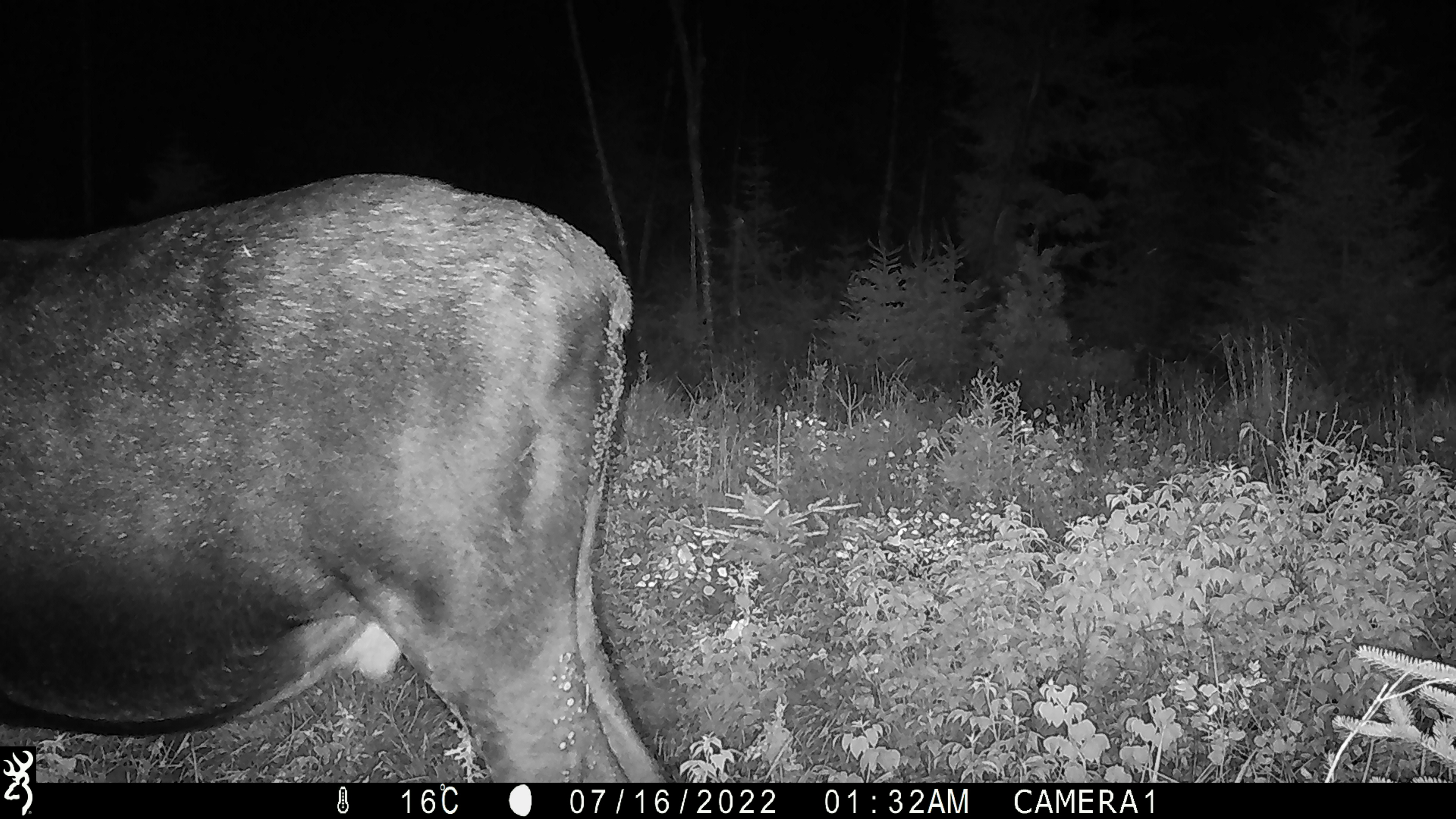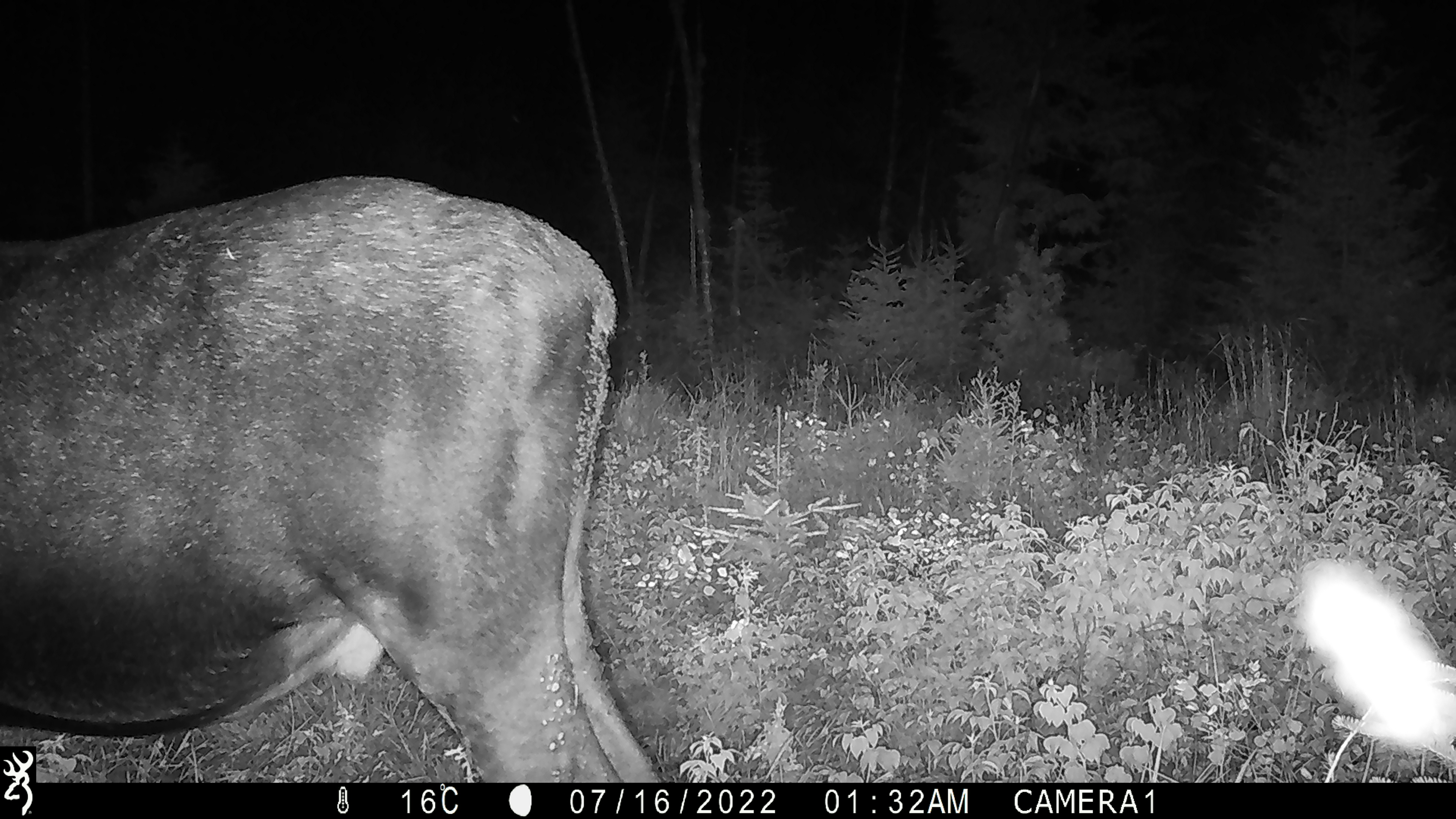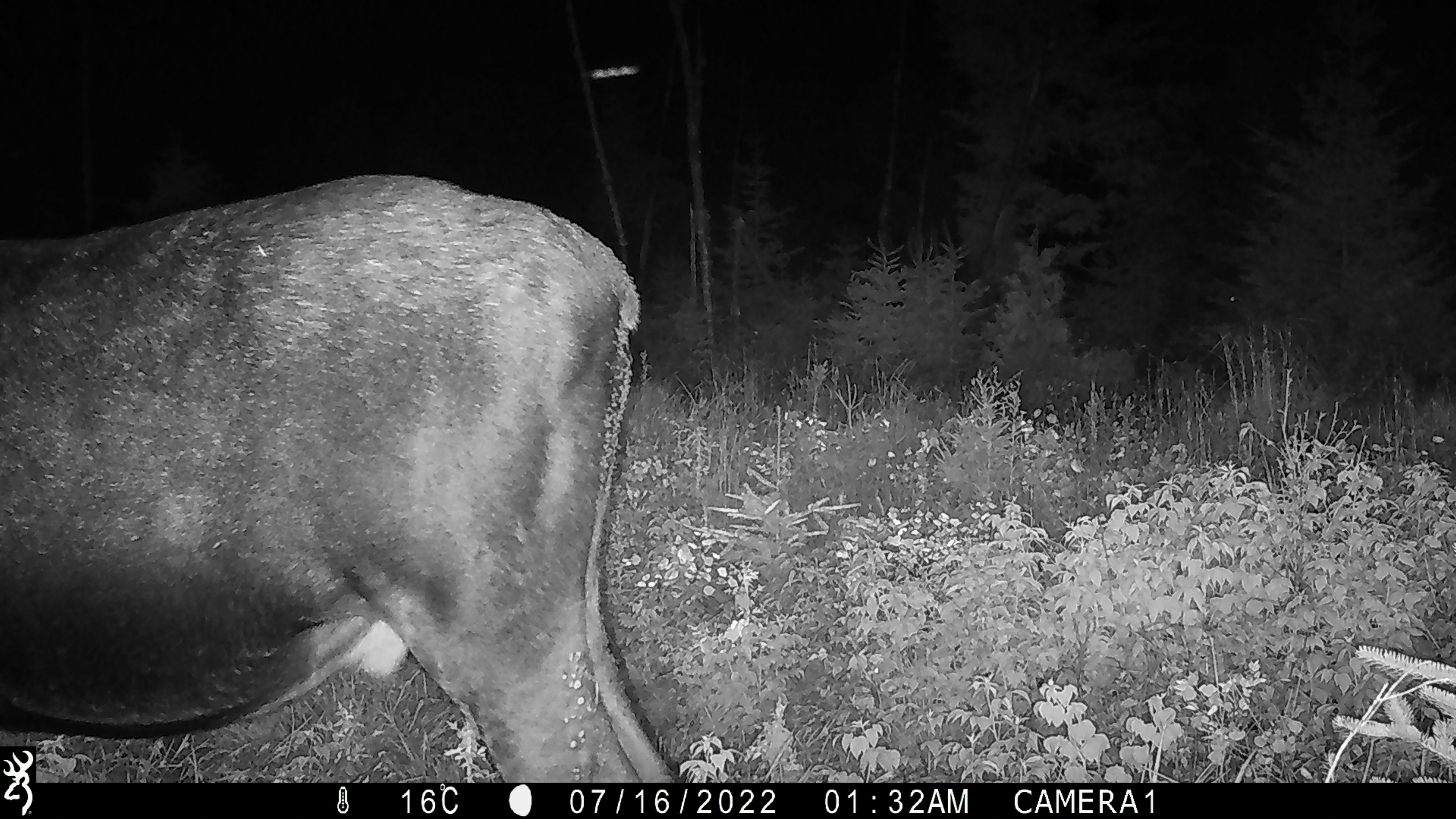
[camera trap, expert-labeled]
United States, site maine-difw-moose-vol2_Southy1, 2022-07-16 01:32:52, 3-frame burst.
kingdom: Animalia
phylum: Chordata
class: Mammalia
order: Artiodactyla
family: Cervidae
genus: Alces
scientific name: Alces alces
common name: moose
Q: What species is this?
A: Moose (Alces alces).